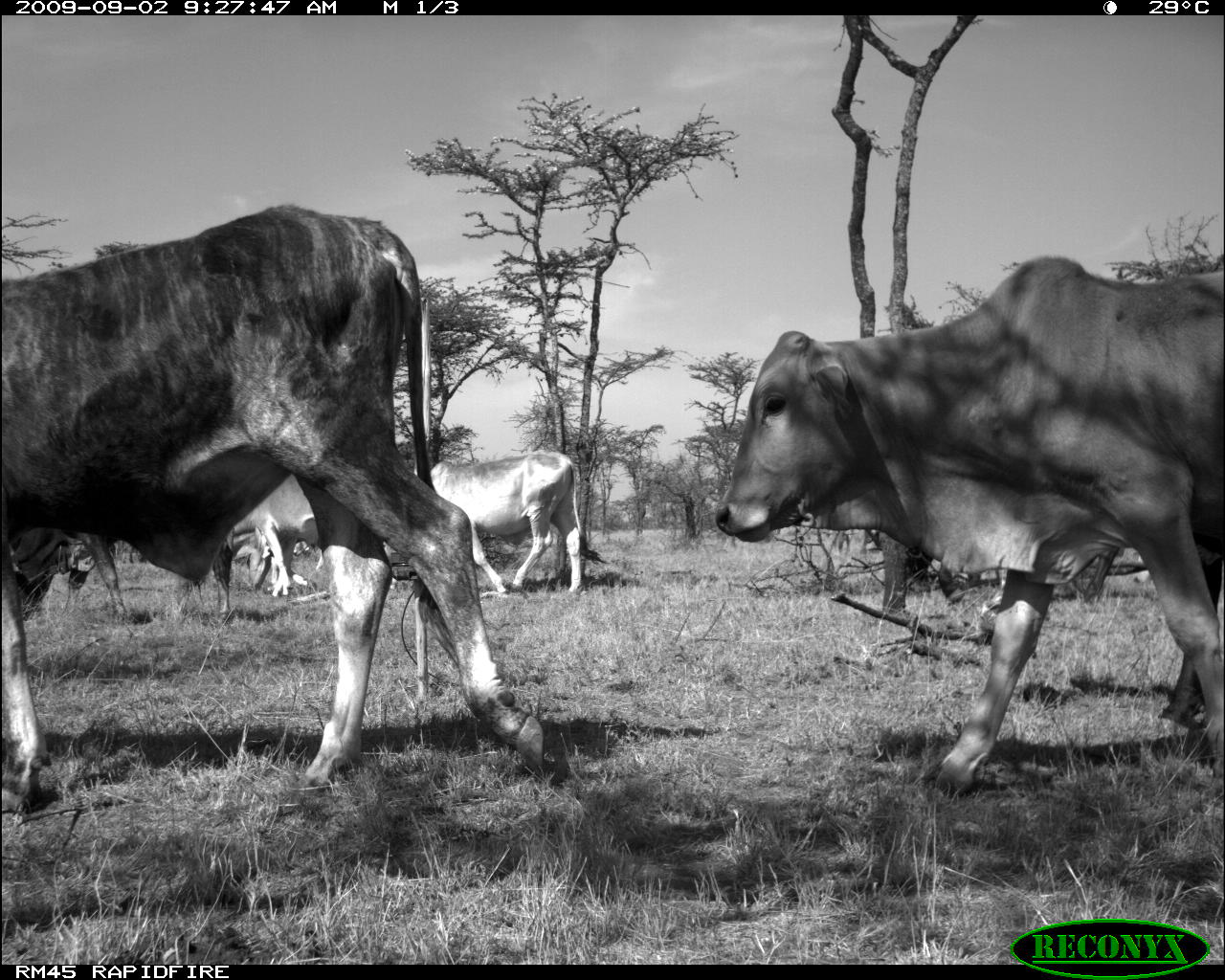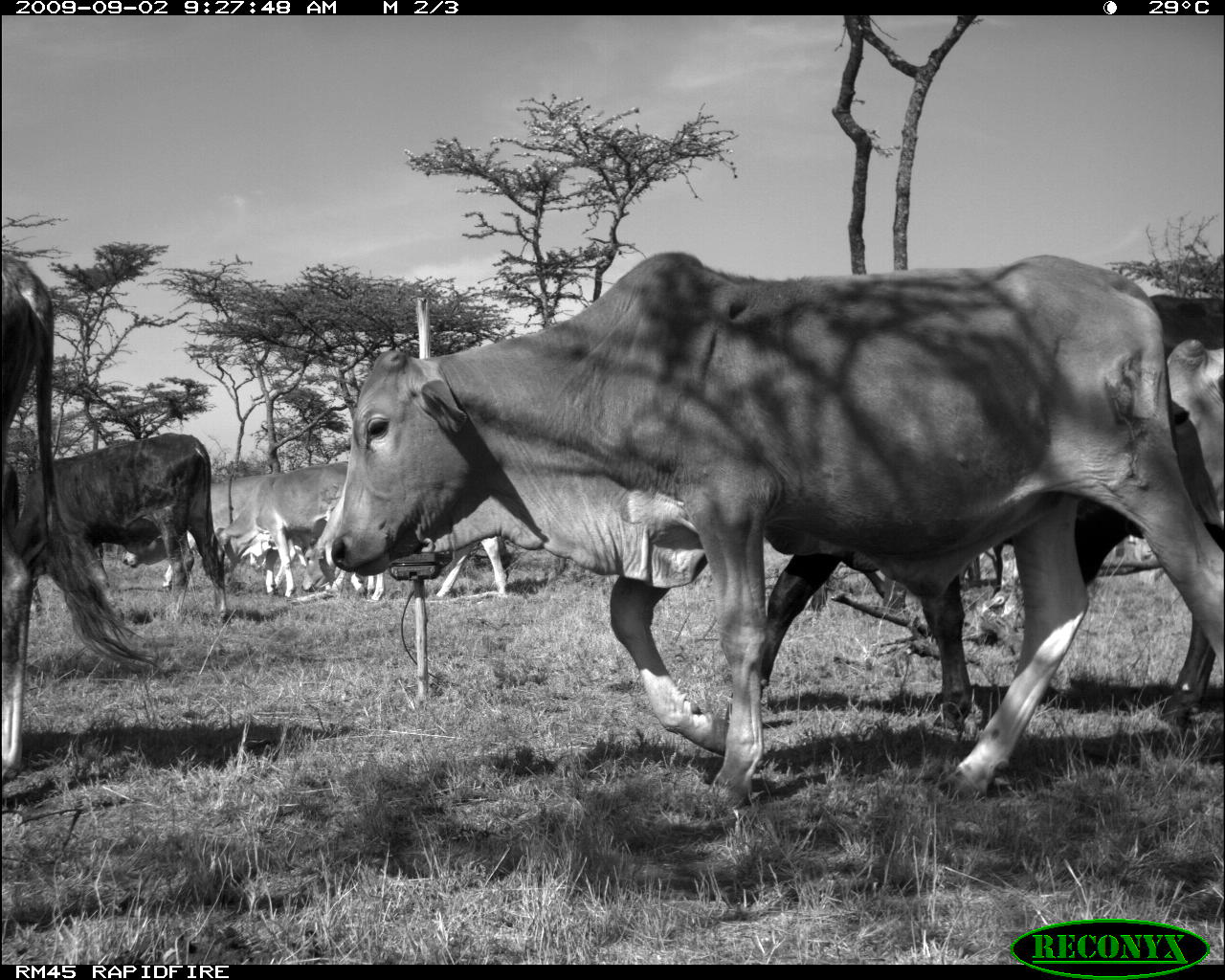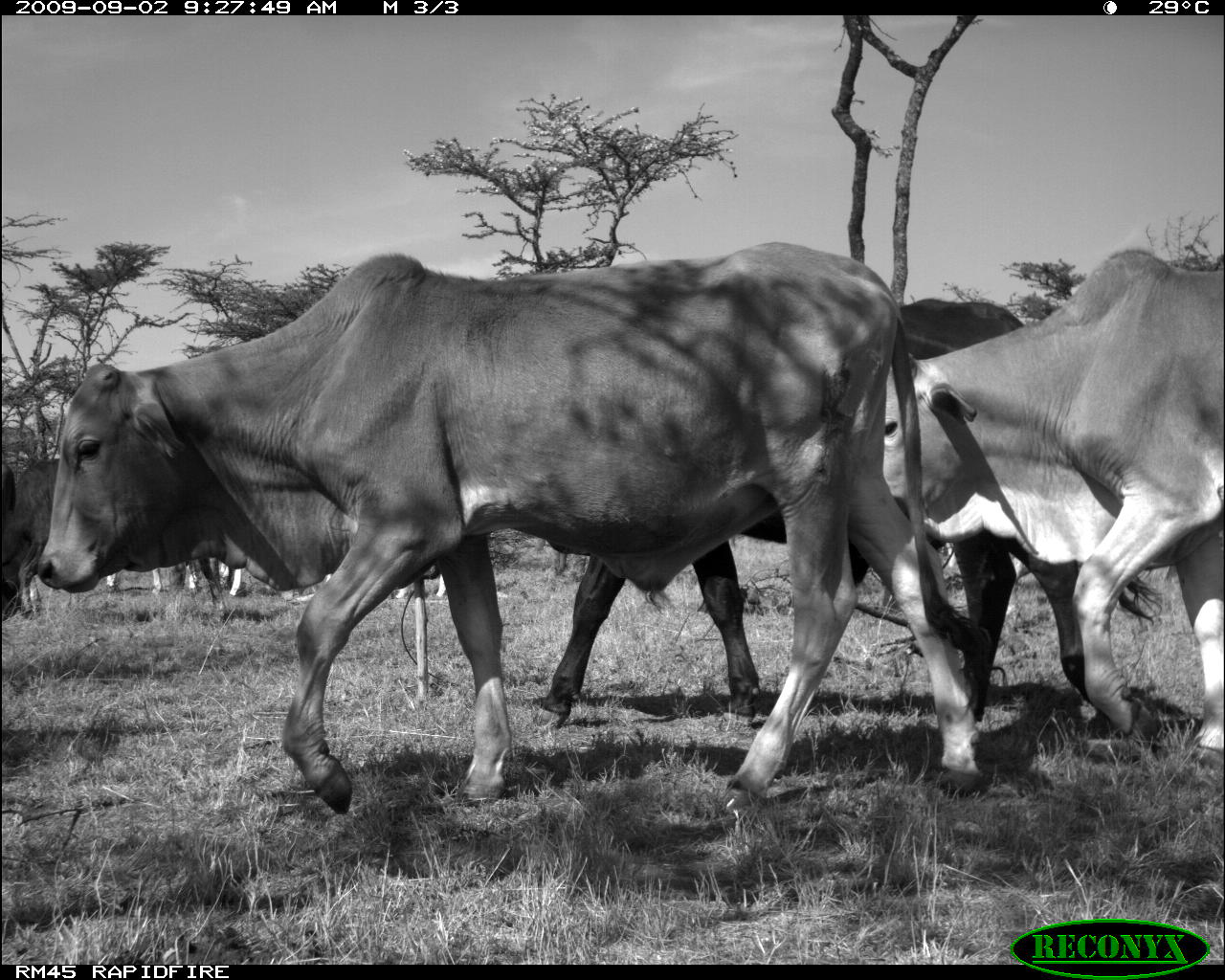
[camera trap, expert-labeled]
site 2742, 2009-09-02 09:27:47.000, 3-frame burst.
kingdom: Animalia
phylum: Chordata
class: Mammalia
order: Artiodactyla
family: Bovidae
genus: Bos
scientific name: Bos taurus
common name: domestic cattle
Bos taurus (domestic cattle), count 5.